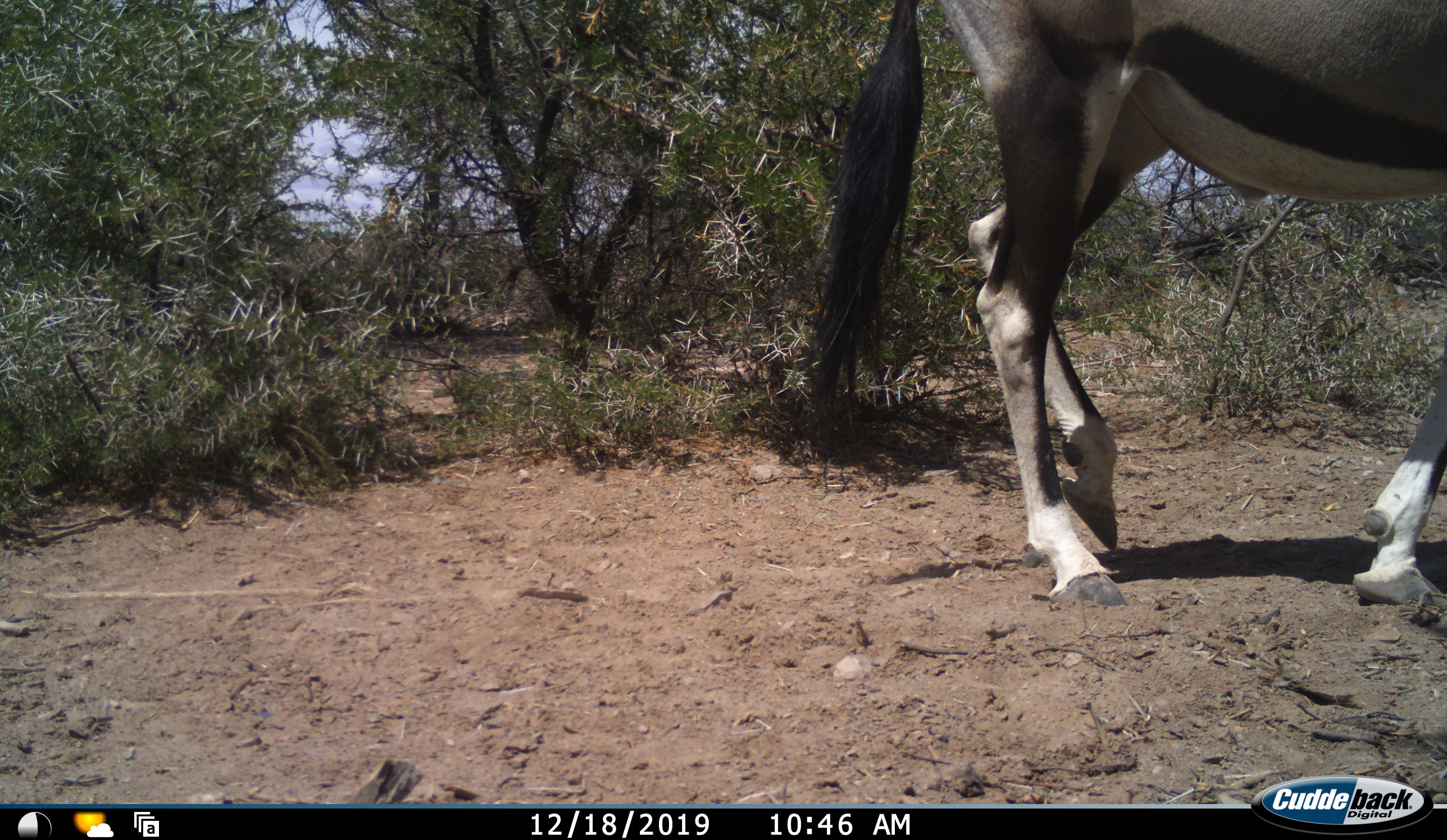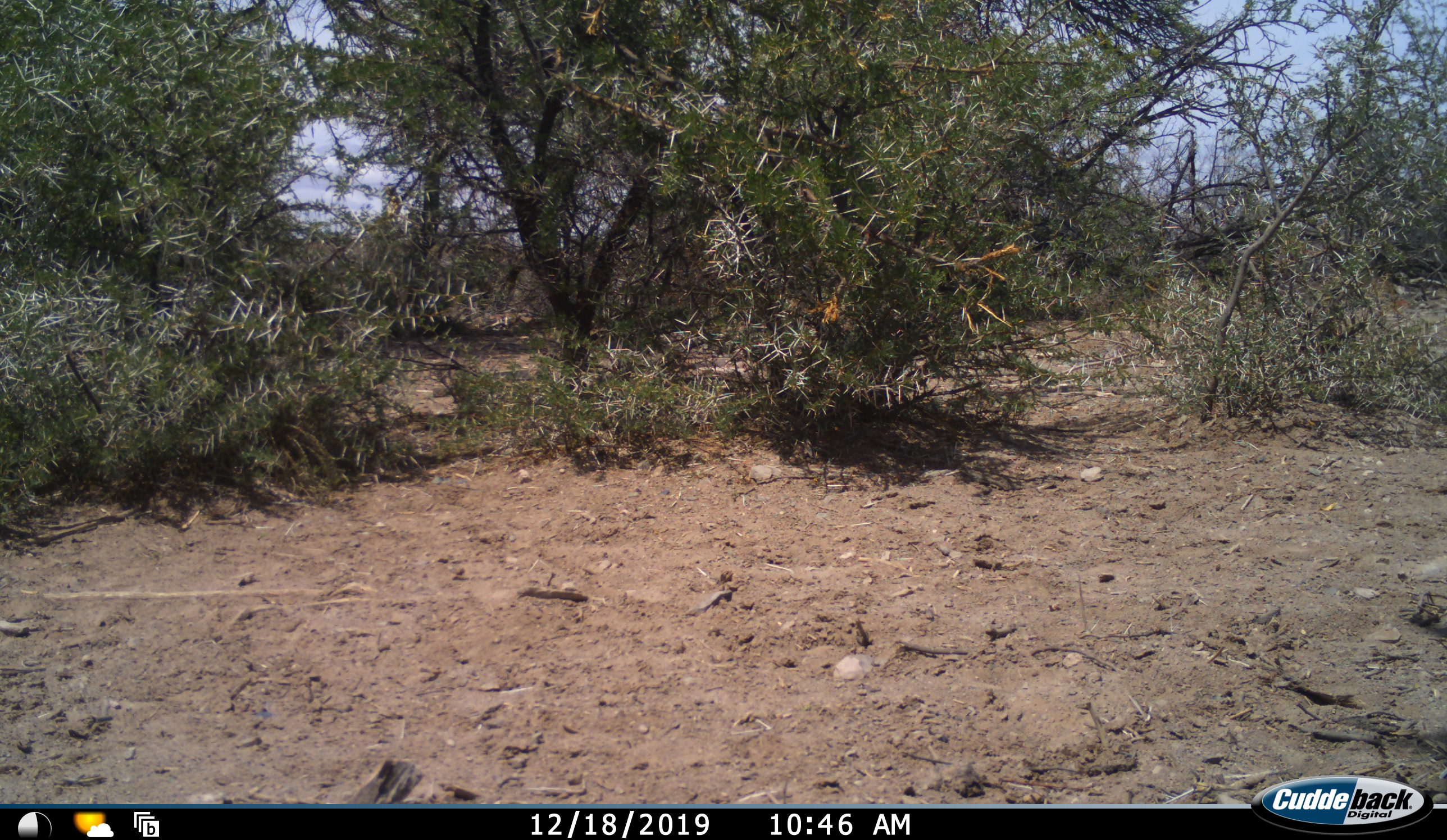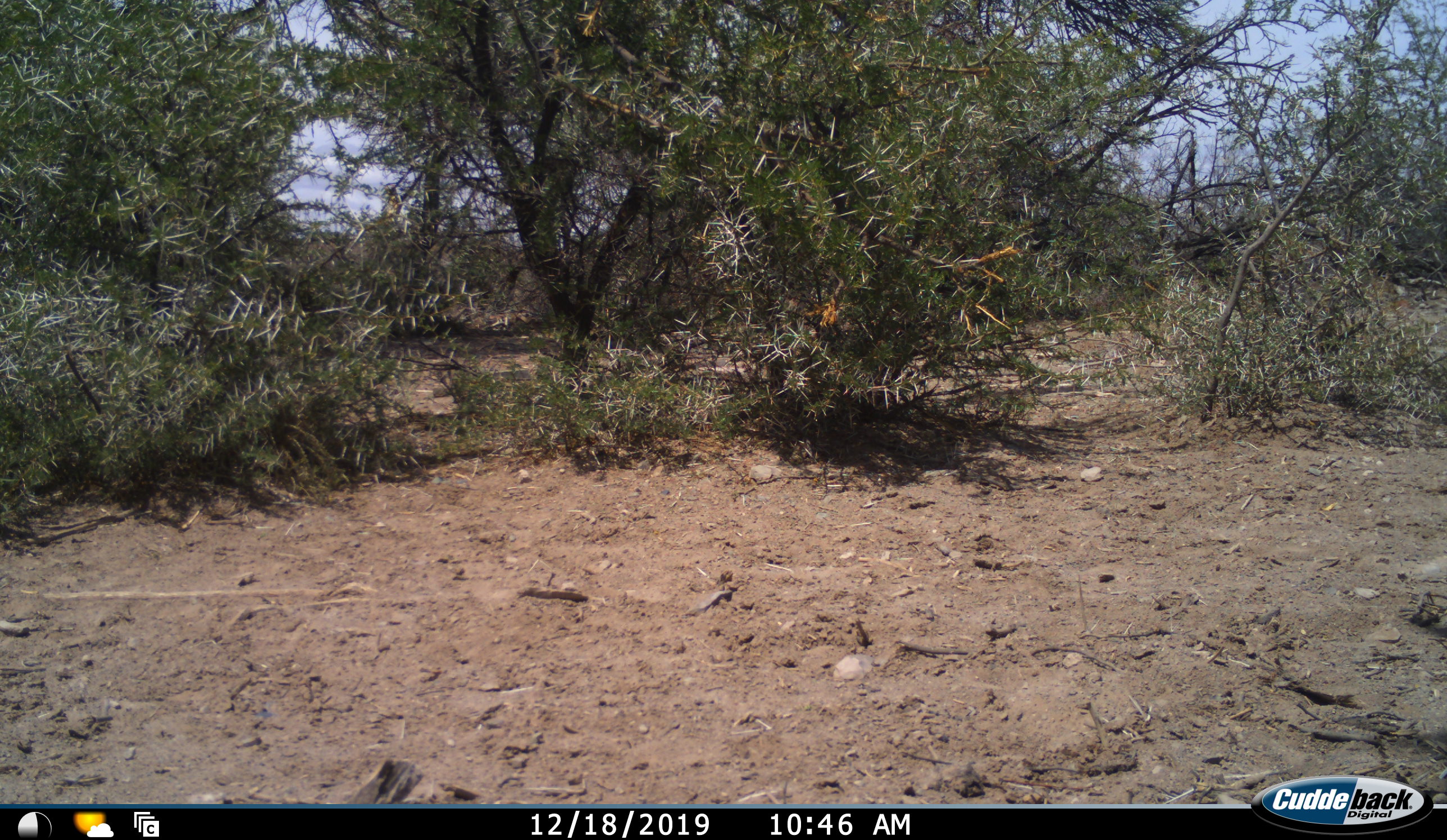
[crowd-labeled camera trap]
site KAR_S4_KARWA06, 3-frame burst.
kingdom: Animalia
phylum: Chordata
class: Mammalia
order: Artiodactyla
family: Bovidae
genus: Oryx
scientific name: Oryx gazella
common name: gemsbok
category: oryx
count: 1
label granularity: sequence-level